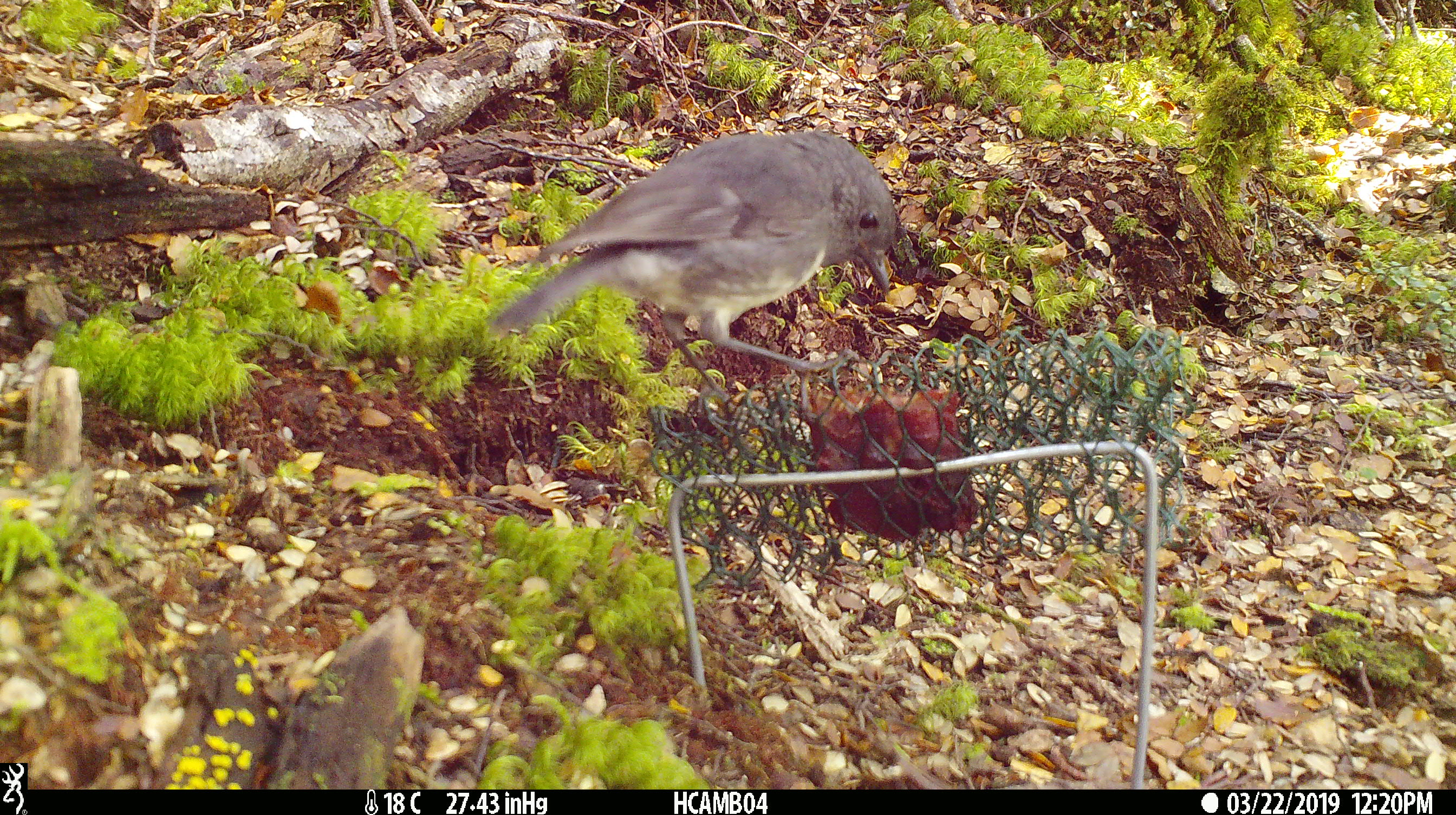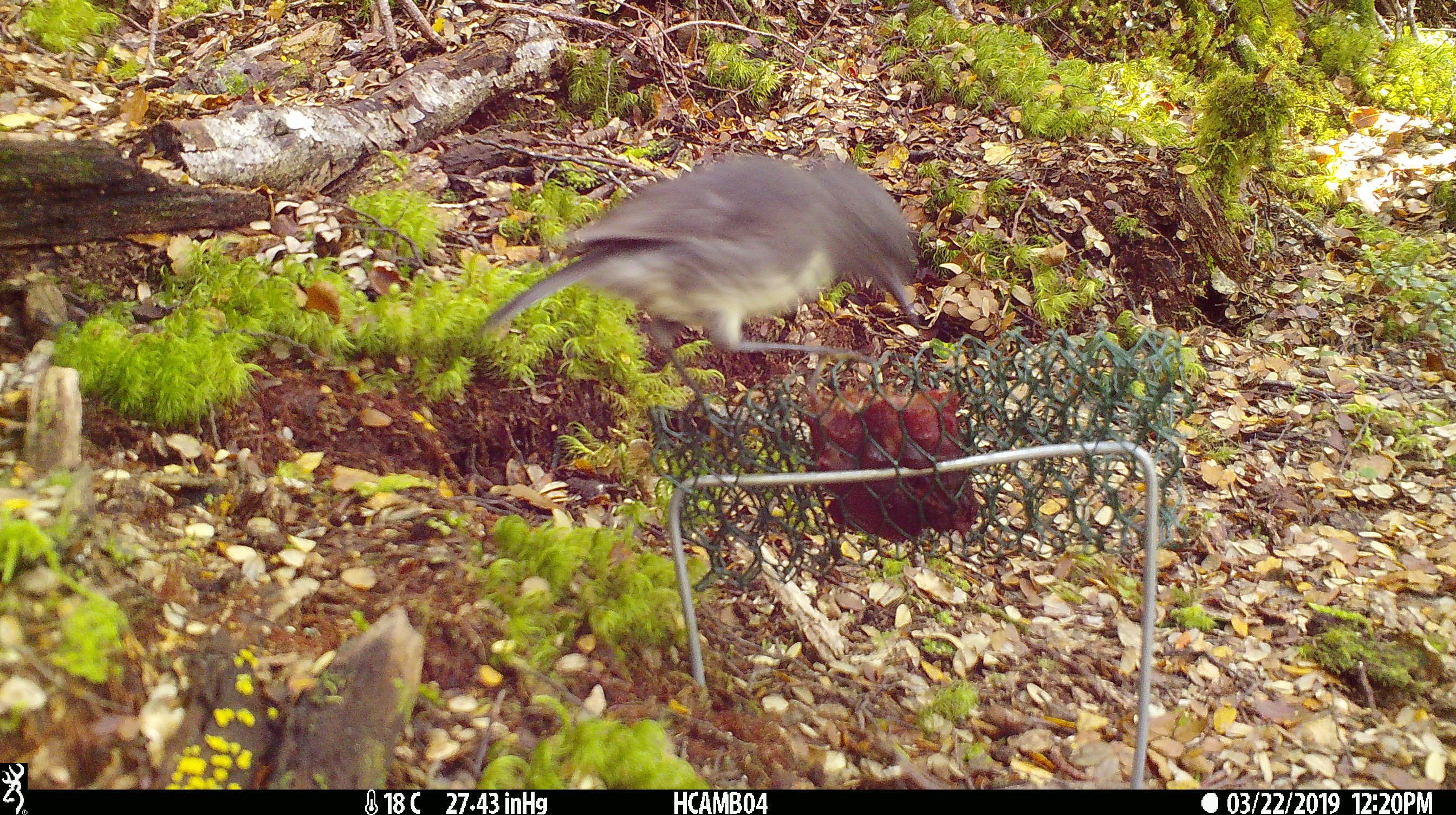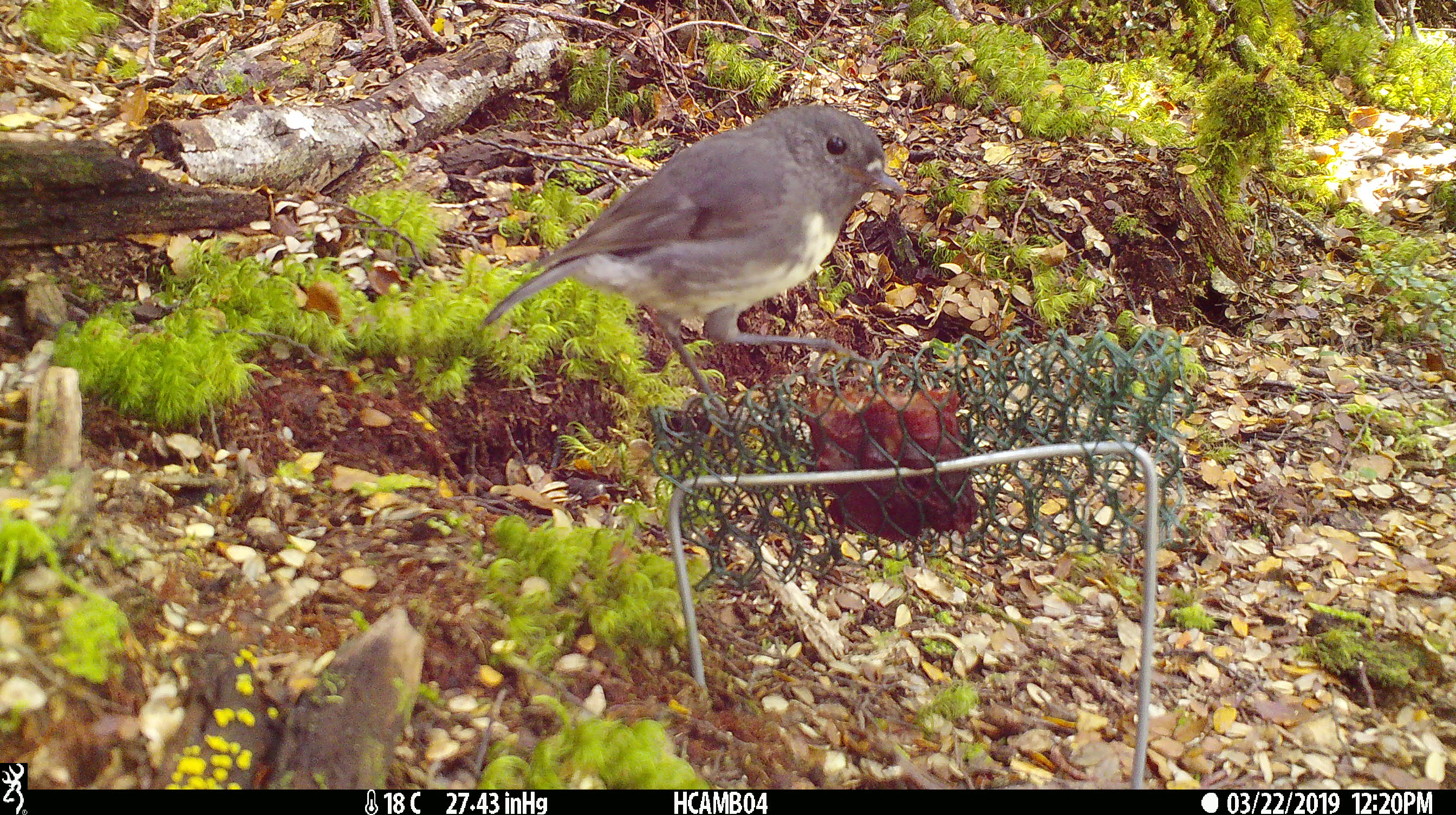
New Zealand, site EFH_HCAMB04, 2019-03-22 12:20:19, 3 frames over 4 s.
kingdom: Animalia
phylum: Chordata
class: Aves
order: Passeriformes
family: Petroicidae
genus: Petroica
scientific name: Petroica australis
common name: new zealand robin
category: robin